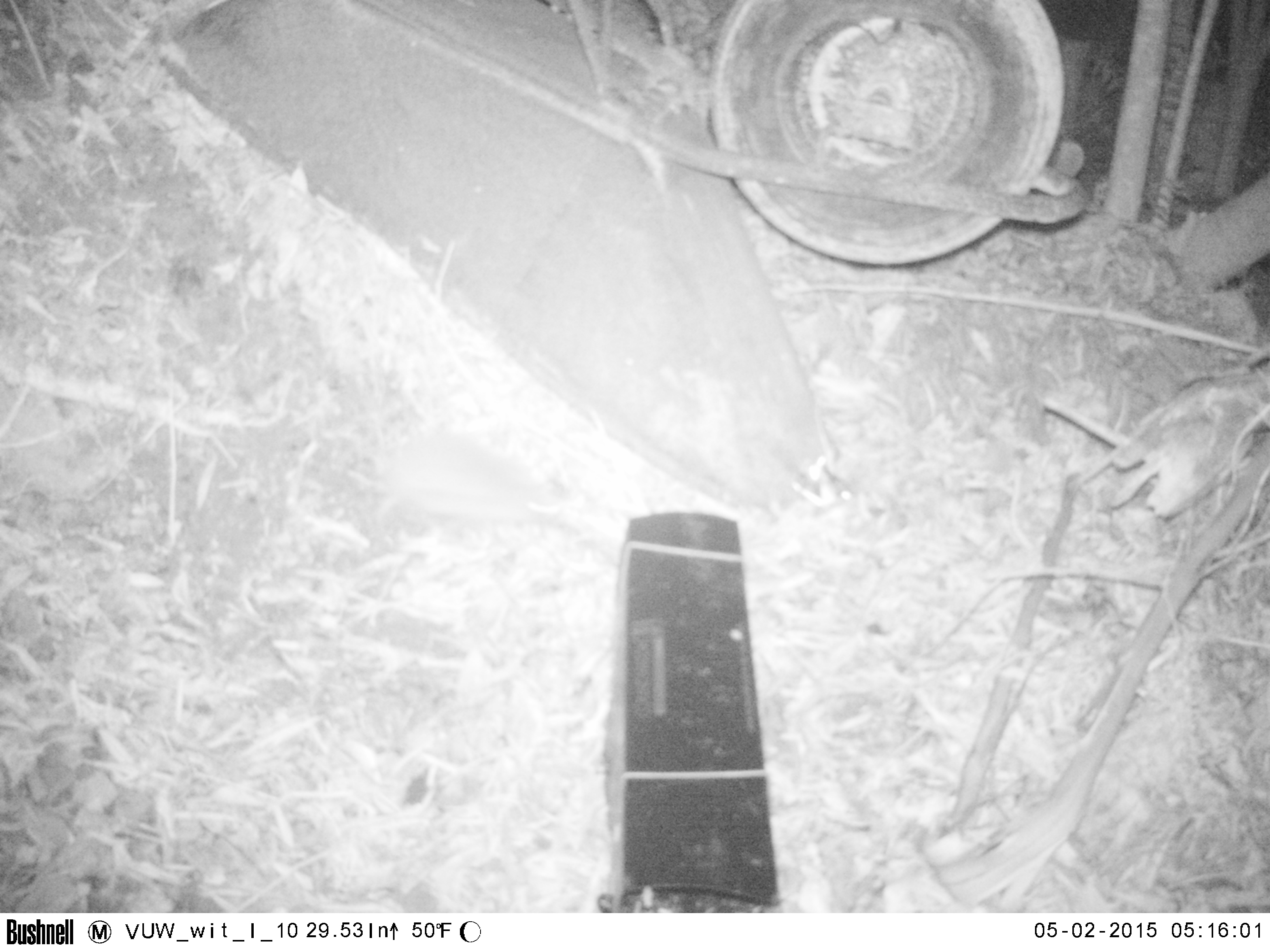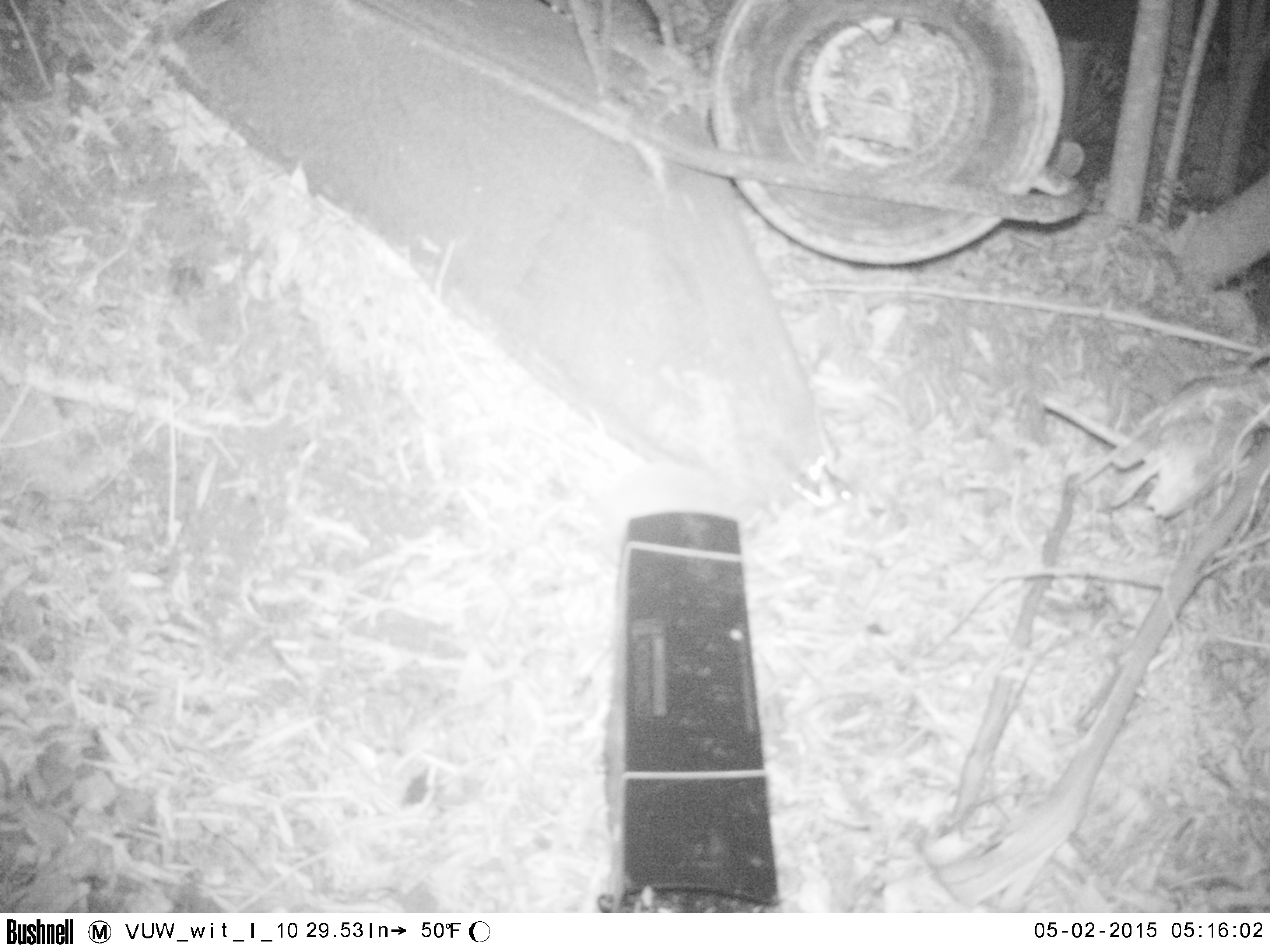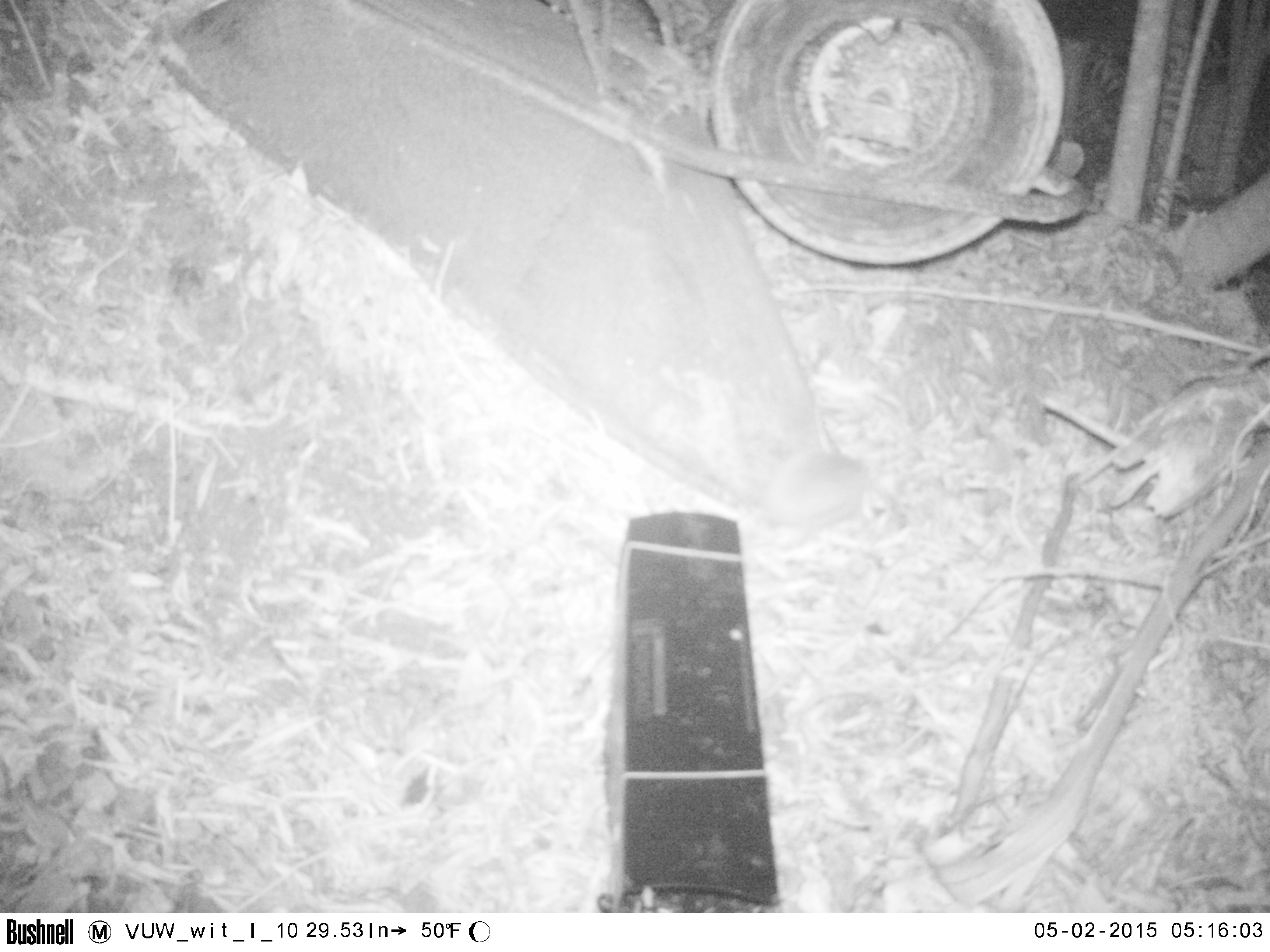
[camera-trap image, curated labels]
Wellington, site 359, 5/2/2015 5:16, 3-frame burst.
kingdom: Animalia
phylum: Chordata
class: Mammalia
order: Eulipotyphla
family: Erinaceidae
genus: Erinaceus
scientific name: Erinaceus europaeus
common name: hedgehog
Hedgehog (Erinaceus europaeus).